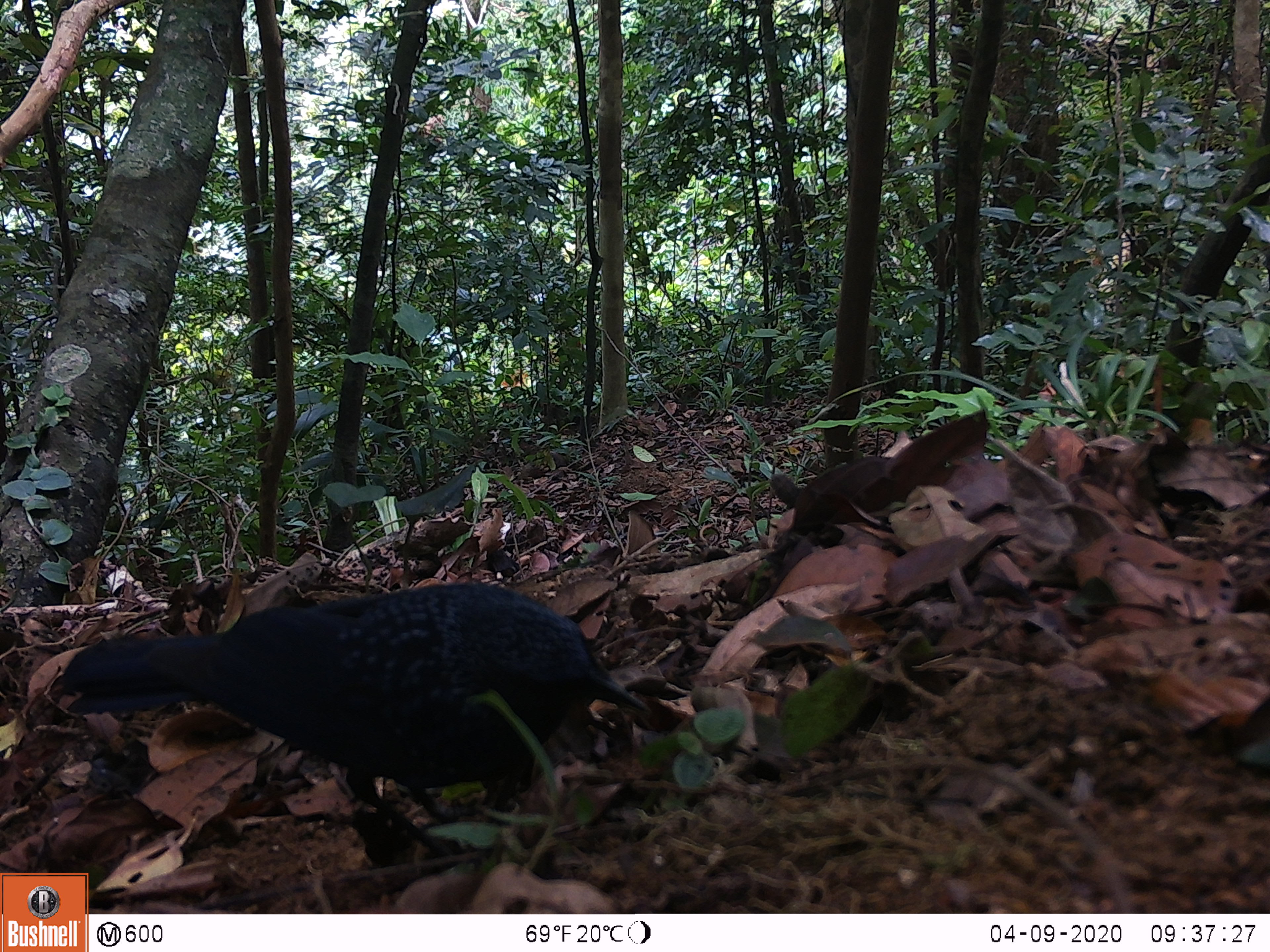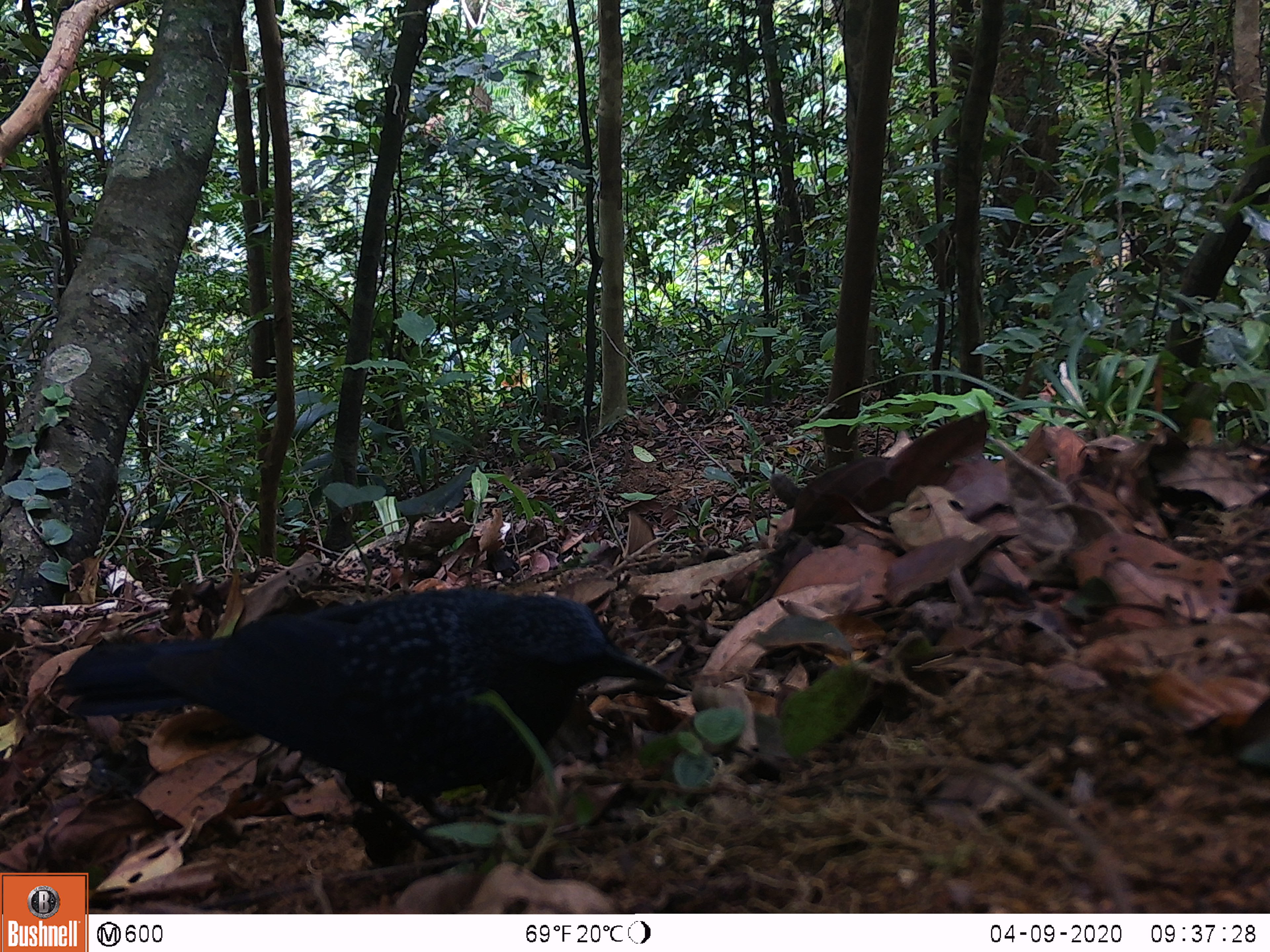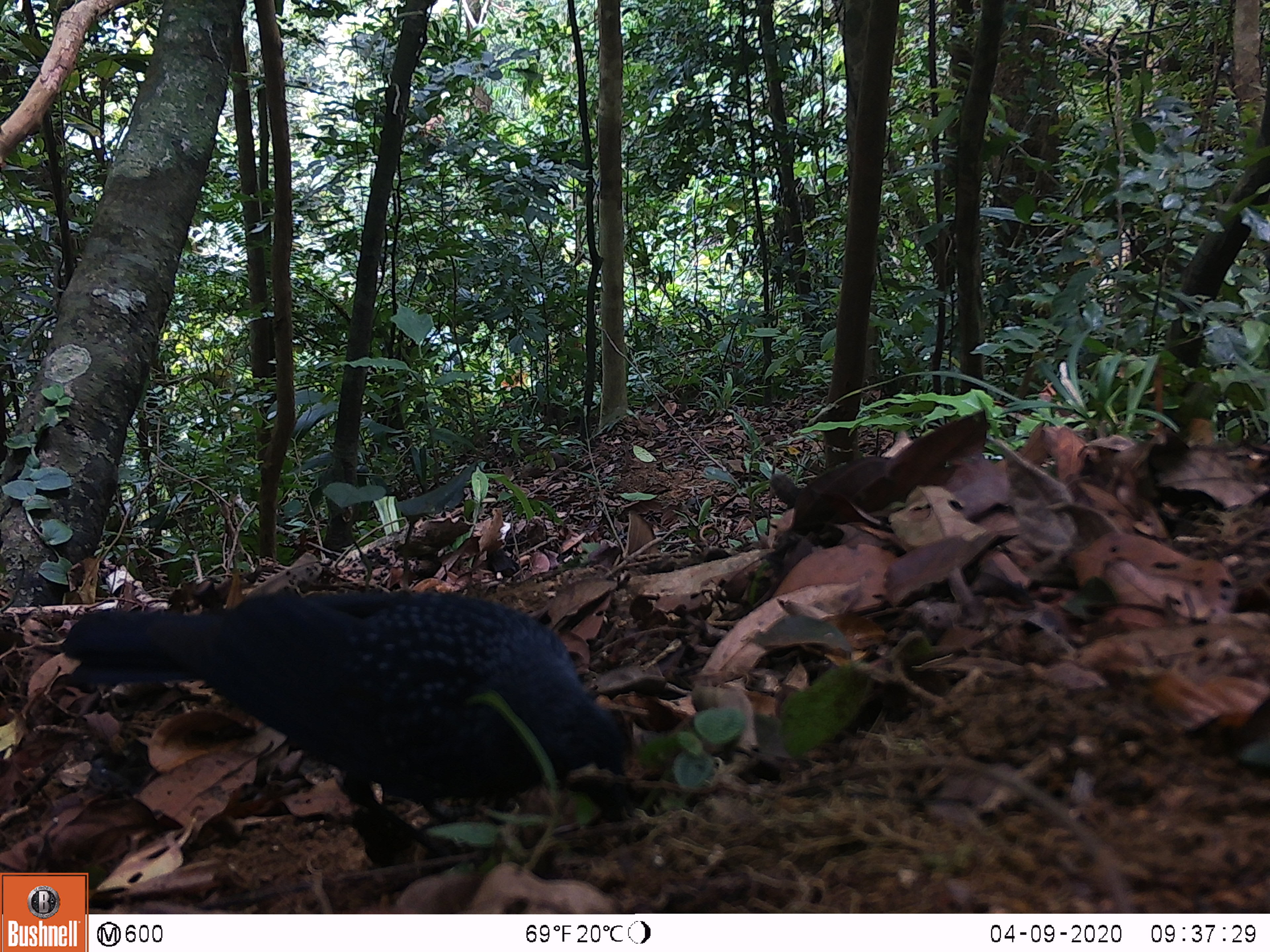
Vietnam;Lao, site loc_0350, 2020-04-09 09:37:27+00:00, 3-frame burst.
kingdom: Animalia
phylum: Chordata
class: Aves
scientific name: Aves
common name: bird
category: unidentified bird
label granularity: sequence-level